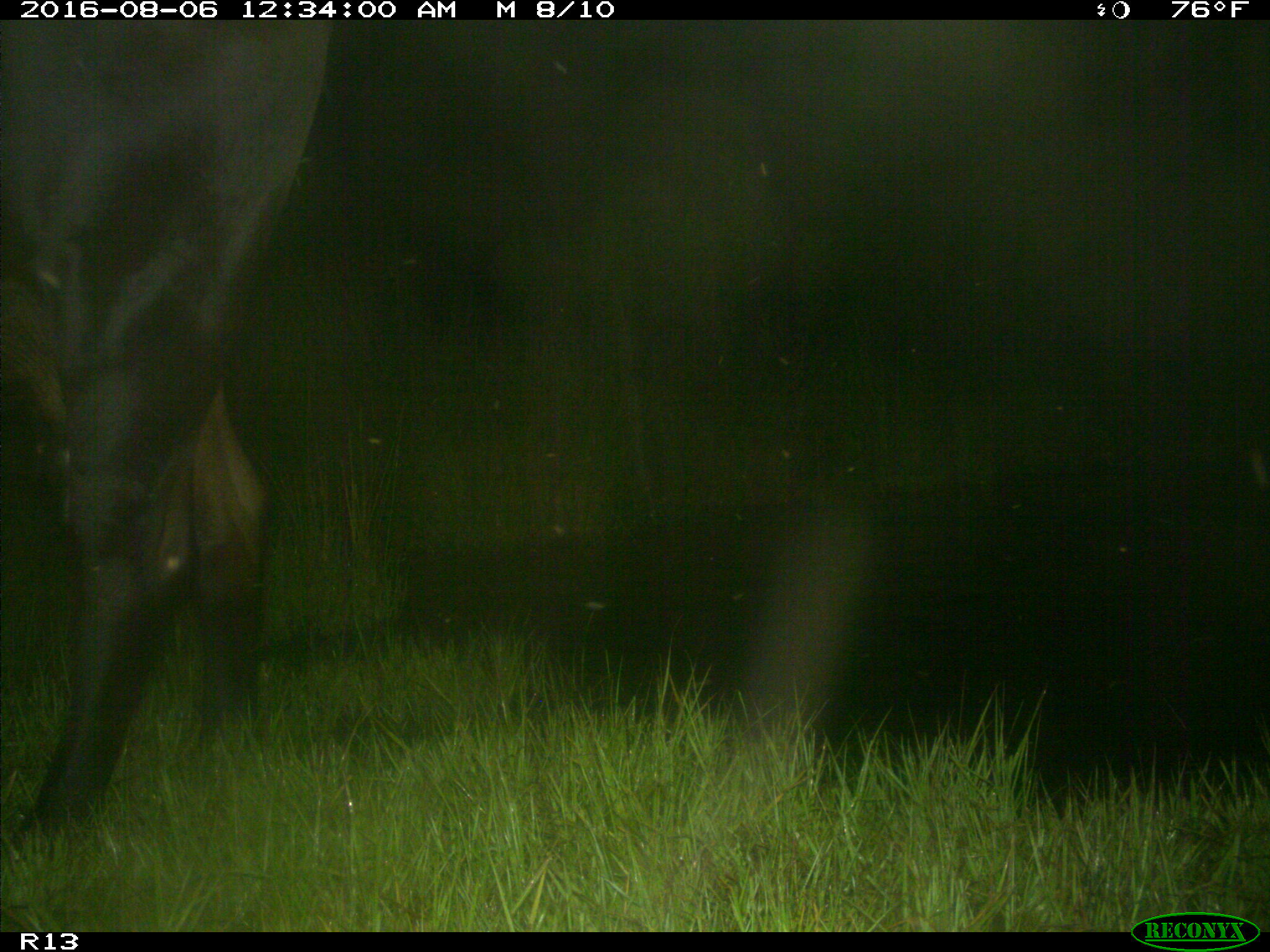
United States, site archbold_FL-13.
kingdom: Animalia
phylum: Chordata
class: Mammalia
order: Artiodactyla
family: Bovidae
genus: Bos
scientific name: Bos taurus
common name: domestic cow